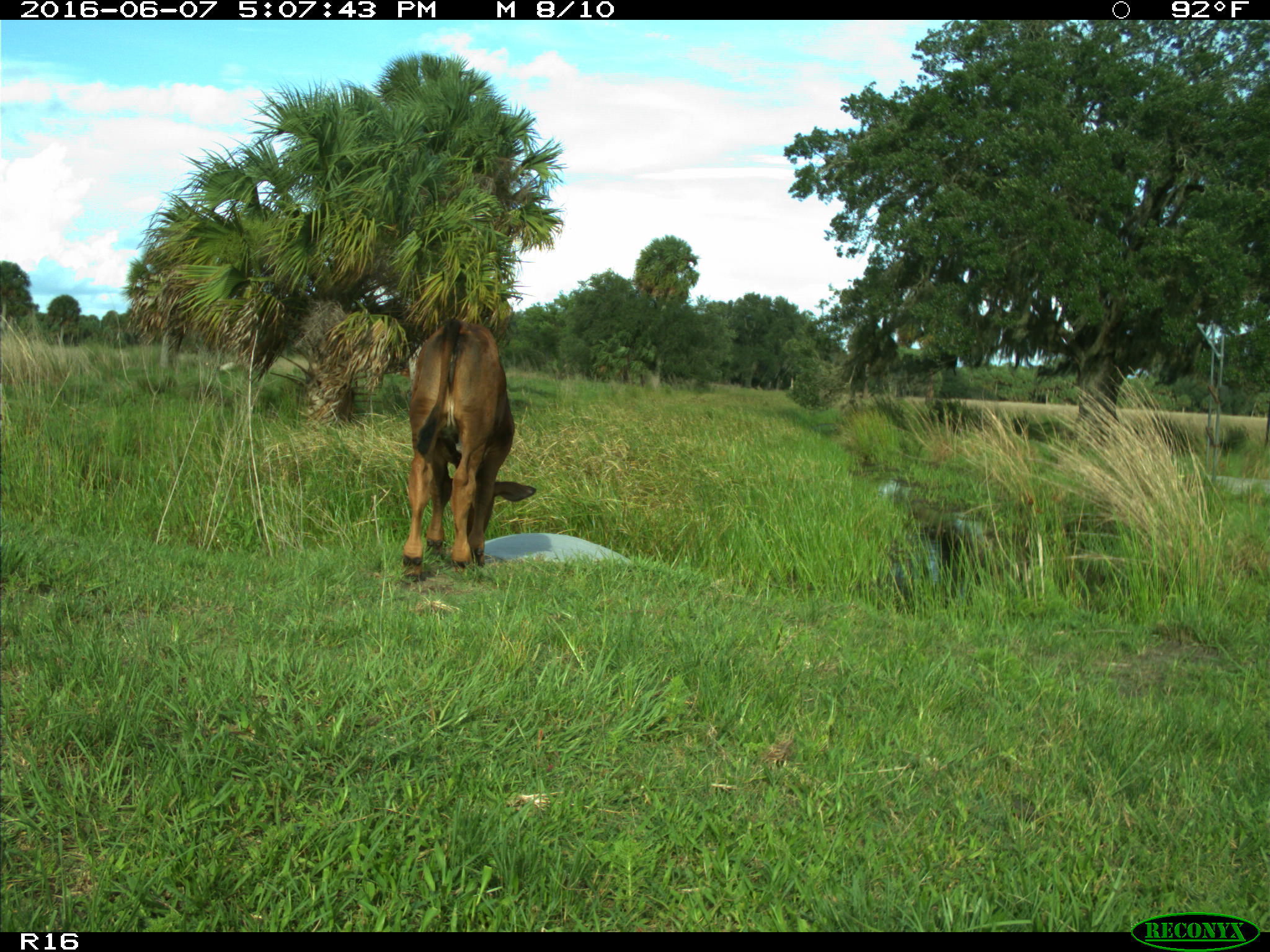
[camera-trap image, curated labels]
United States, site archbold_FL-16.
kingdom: Animalia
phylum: Chordata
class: Mammalia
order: Artiodactyla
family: Bovidae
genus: Bos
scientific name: Bos taurus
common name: domestic cow